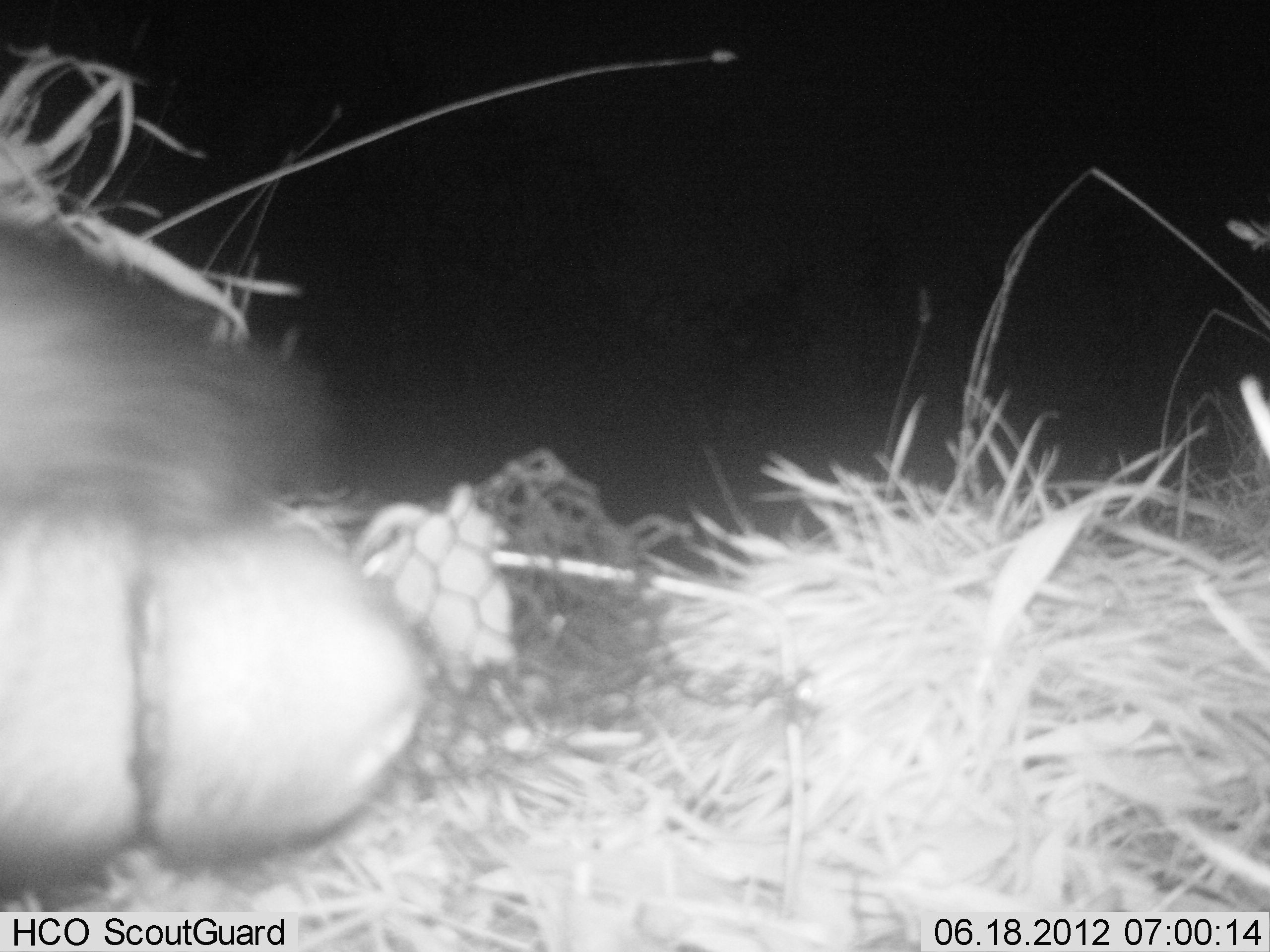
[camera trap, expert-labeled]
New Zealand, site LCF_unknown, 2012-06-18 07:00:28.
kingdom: Animalia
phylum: Chordata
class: Mammalia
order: Carnivora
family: Mustelidae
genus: Mustela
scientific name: Mustela furo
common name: ferret